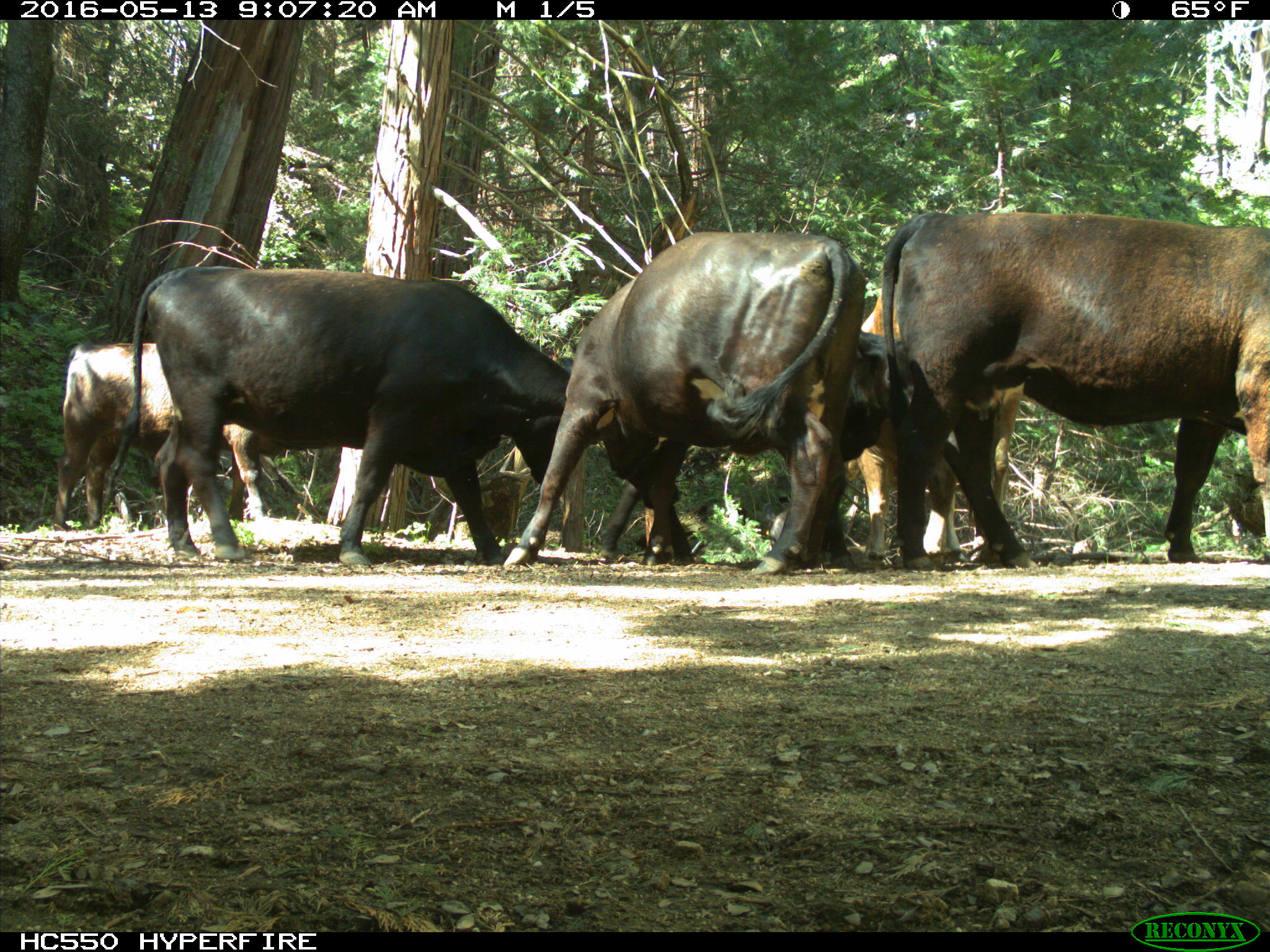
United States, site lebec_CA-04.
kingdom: Animalia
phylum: Chordata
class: Mammalia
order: Artiodactyla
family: Bovidae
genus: Bos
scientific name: Bos taurus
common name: domestic cow